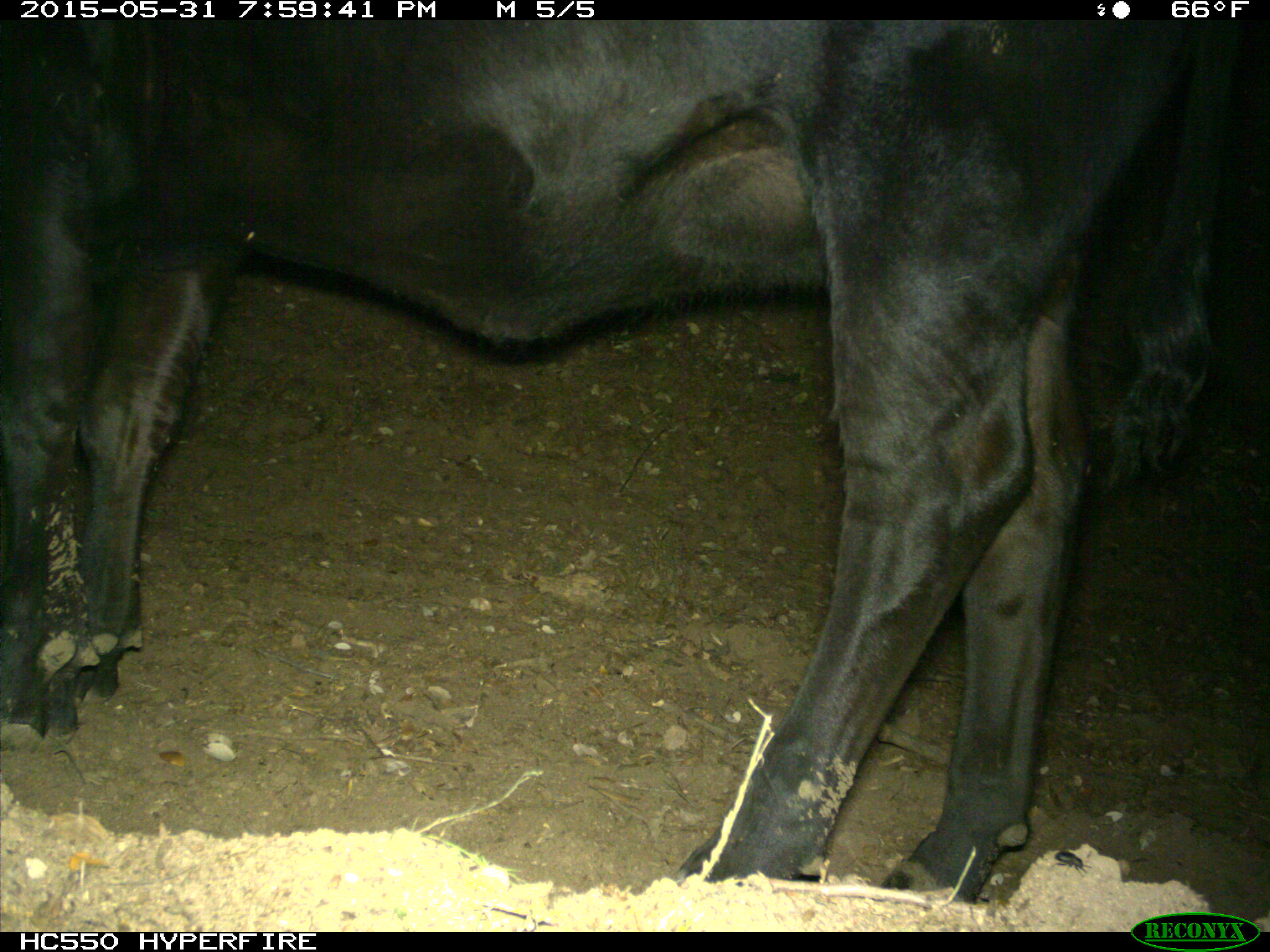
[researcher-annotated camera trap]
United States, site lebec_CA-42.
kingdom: Animalia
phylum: Chordata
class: Mammalia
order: Artiodactyla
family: Bovidae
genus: Bos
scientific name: Bos taurus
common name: domestic cow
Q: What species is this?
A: Bos taurus (domestic cow).